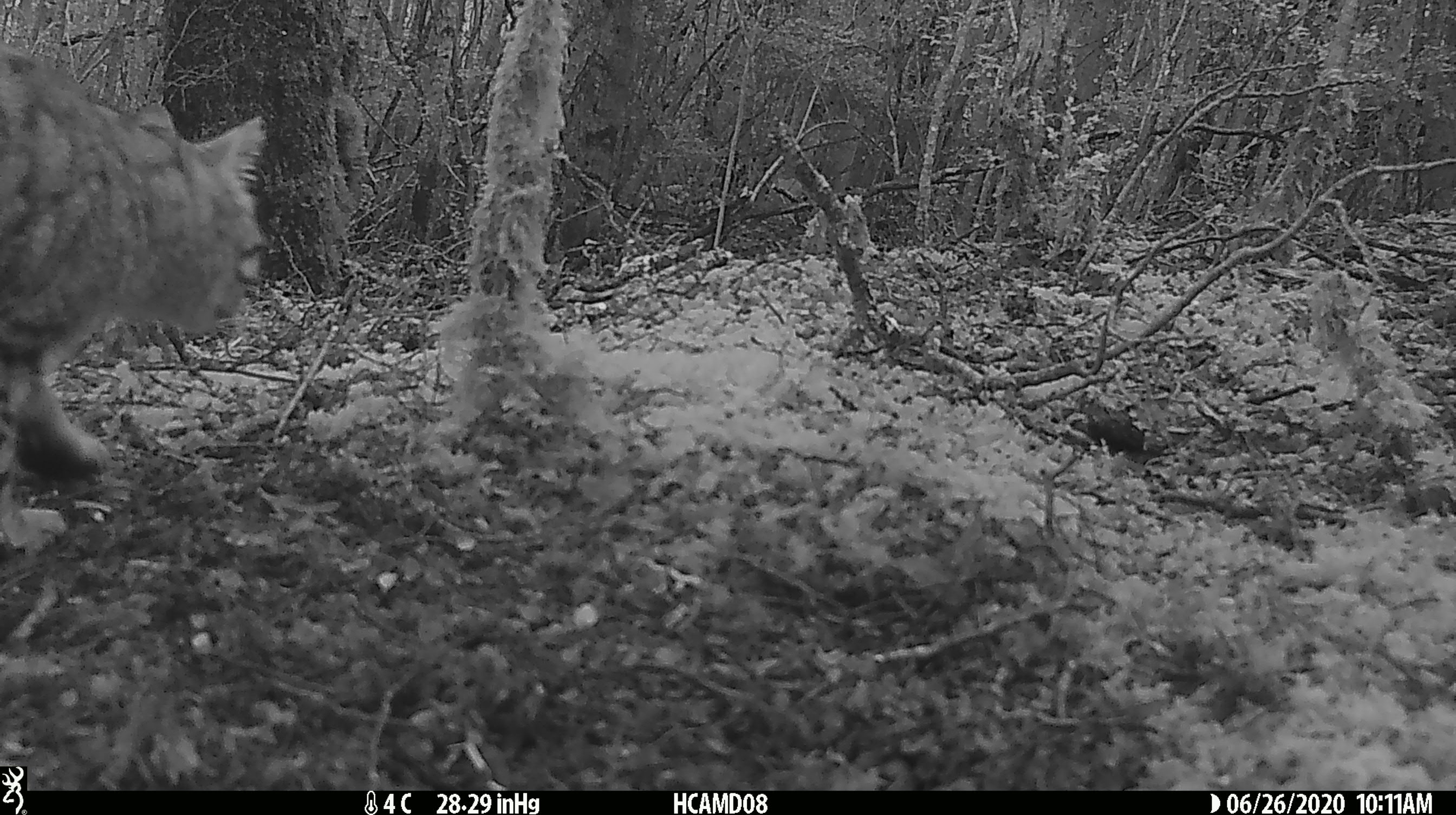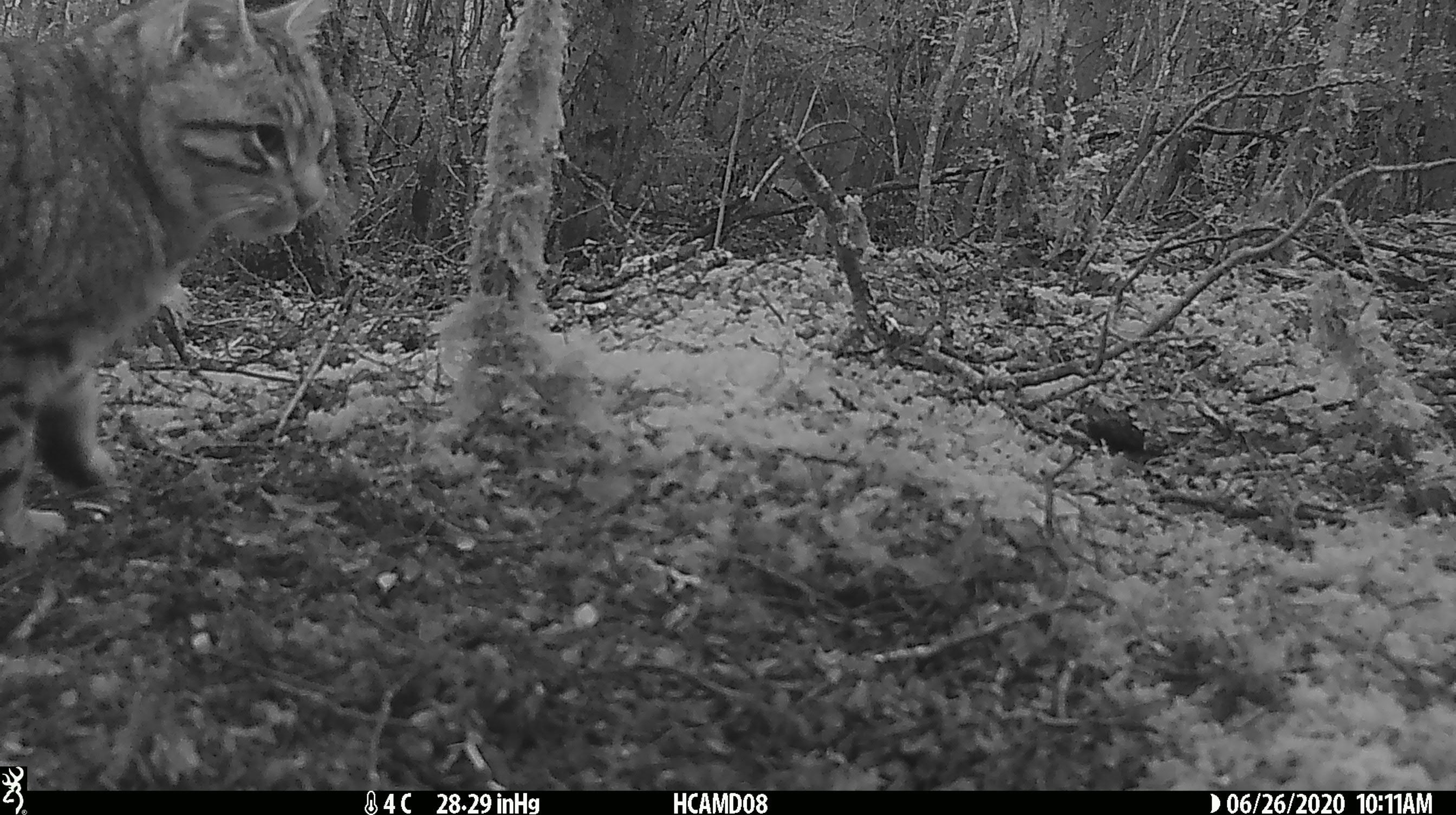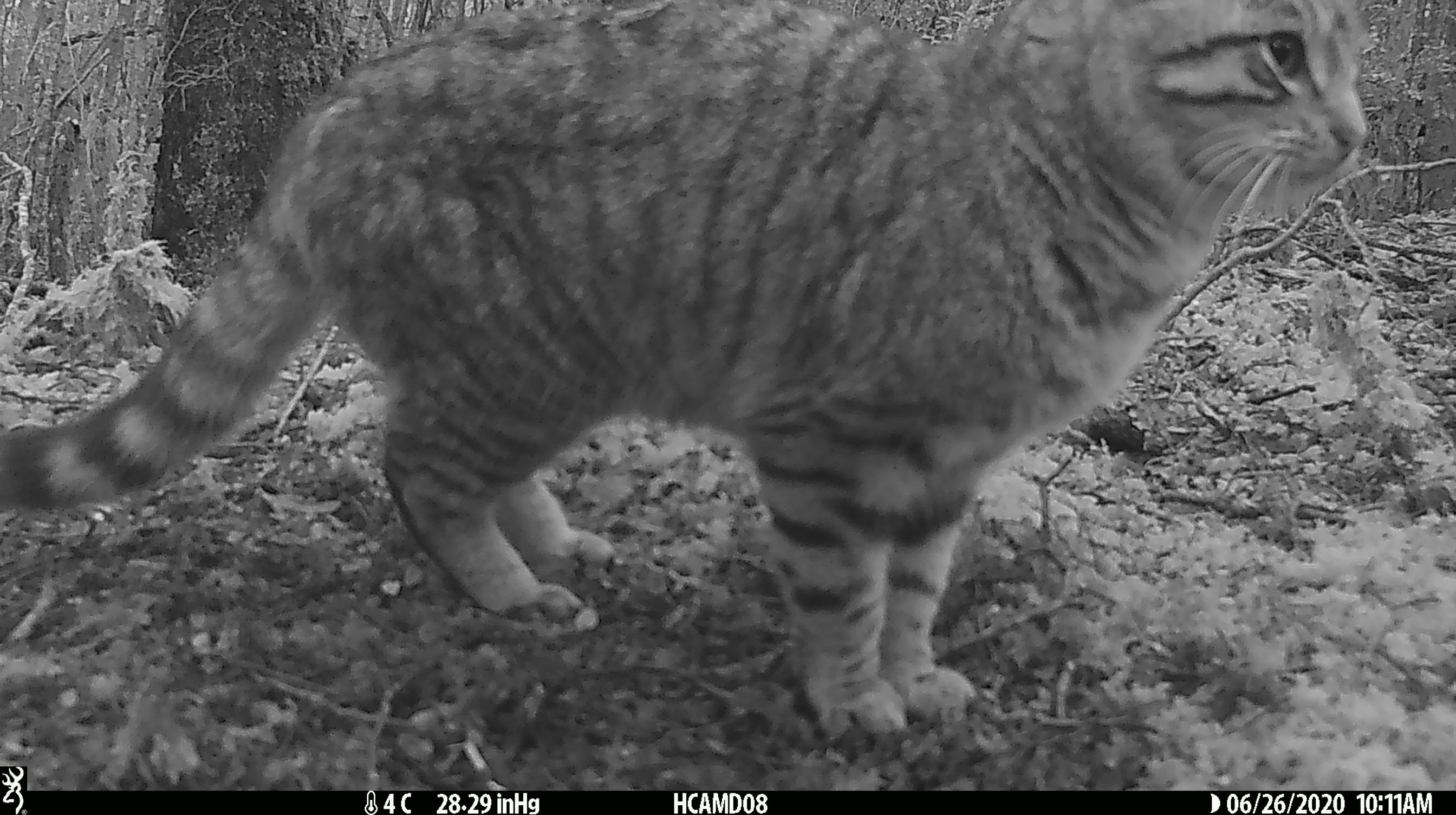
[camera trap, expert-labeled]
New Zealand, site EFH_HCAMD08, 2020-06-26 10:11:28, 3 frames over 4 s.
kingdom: Animalia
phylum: Chordata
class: Mammalia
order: Carnivora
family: Felidae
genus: Felis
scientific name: Felis catus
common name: domestic cat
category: cat